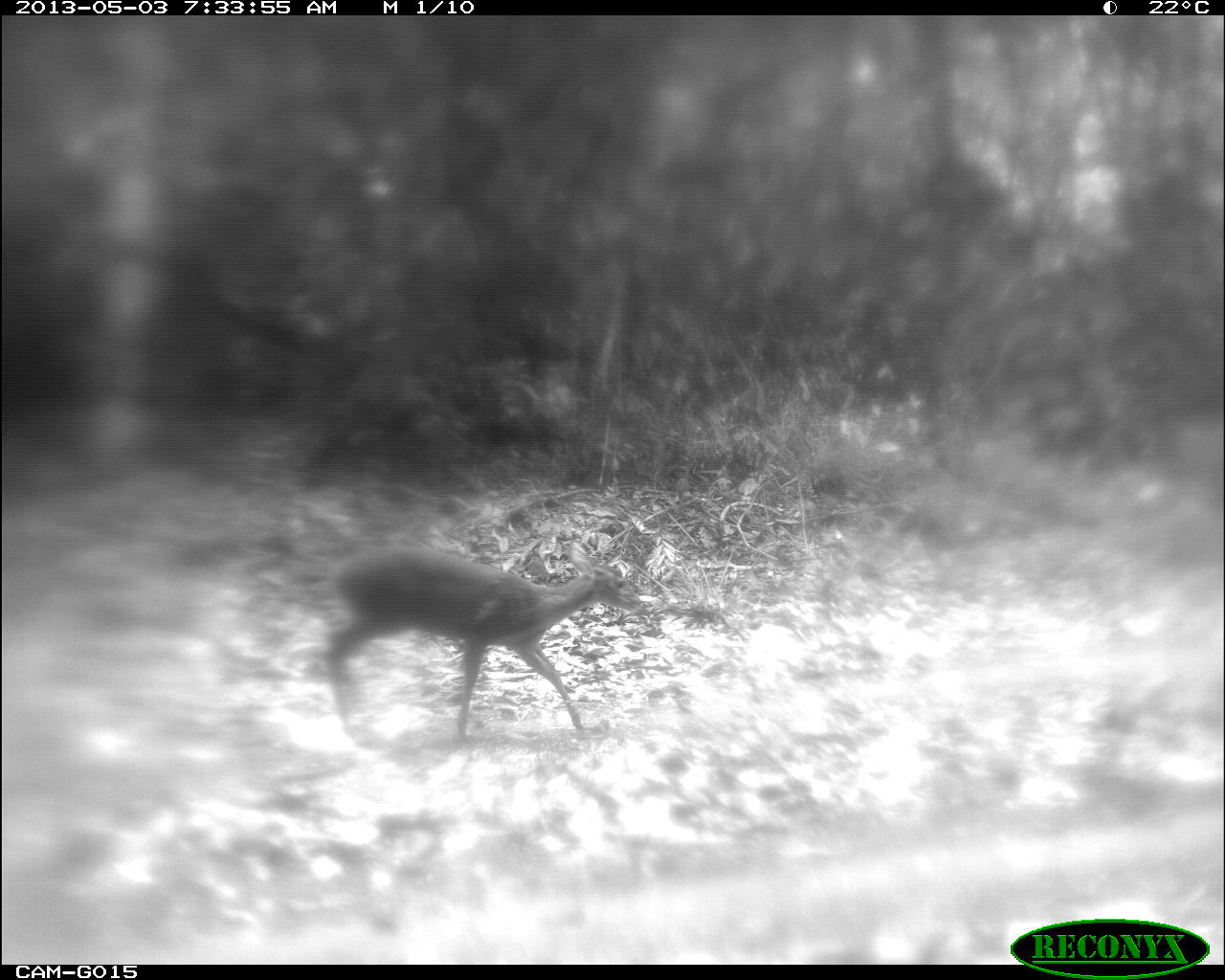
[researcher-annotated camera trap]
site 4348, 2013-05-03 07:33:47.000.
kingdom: Animalia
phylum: Chordata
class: Mammalia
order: Artiodactyla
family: Cervidae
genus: Mazama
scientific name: Mazama temama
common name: central american red brocket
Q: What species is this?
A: Mazama temama (central american red brocket).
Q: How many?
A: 1.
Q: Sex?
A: Female.